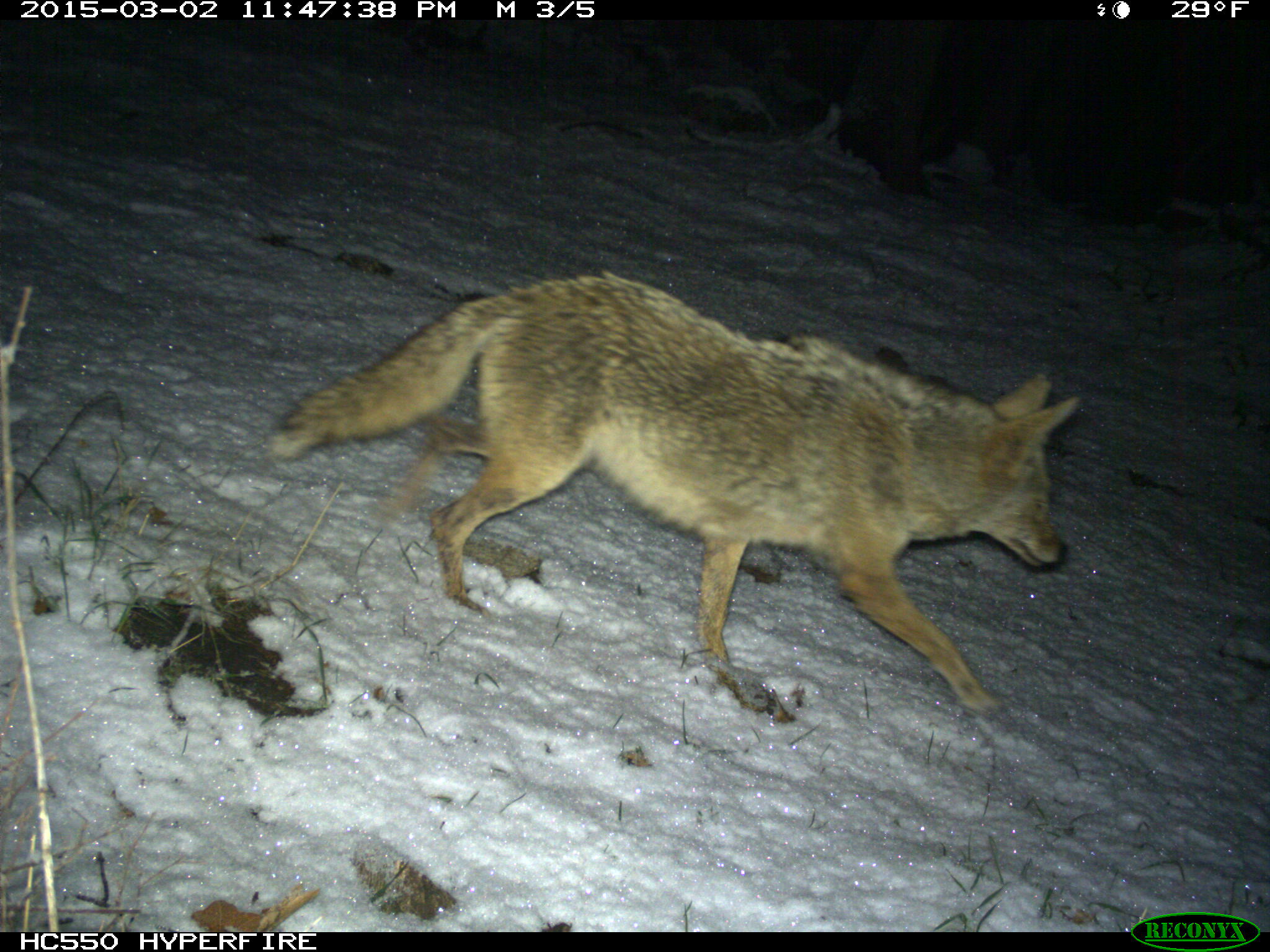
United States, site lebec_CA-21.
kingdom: Animalia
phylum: Chordata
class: Mammalia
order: Carnivora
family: Canidae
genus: Canis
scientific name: Canis latrans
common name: coyote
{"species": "Canis latrans (coyote)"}